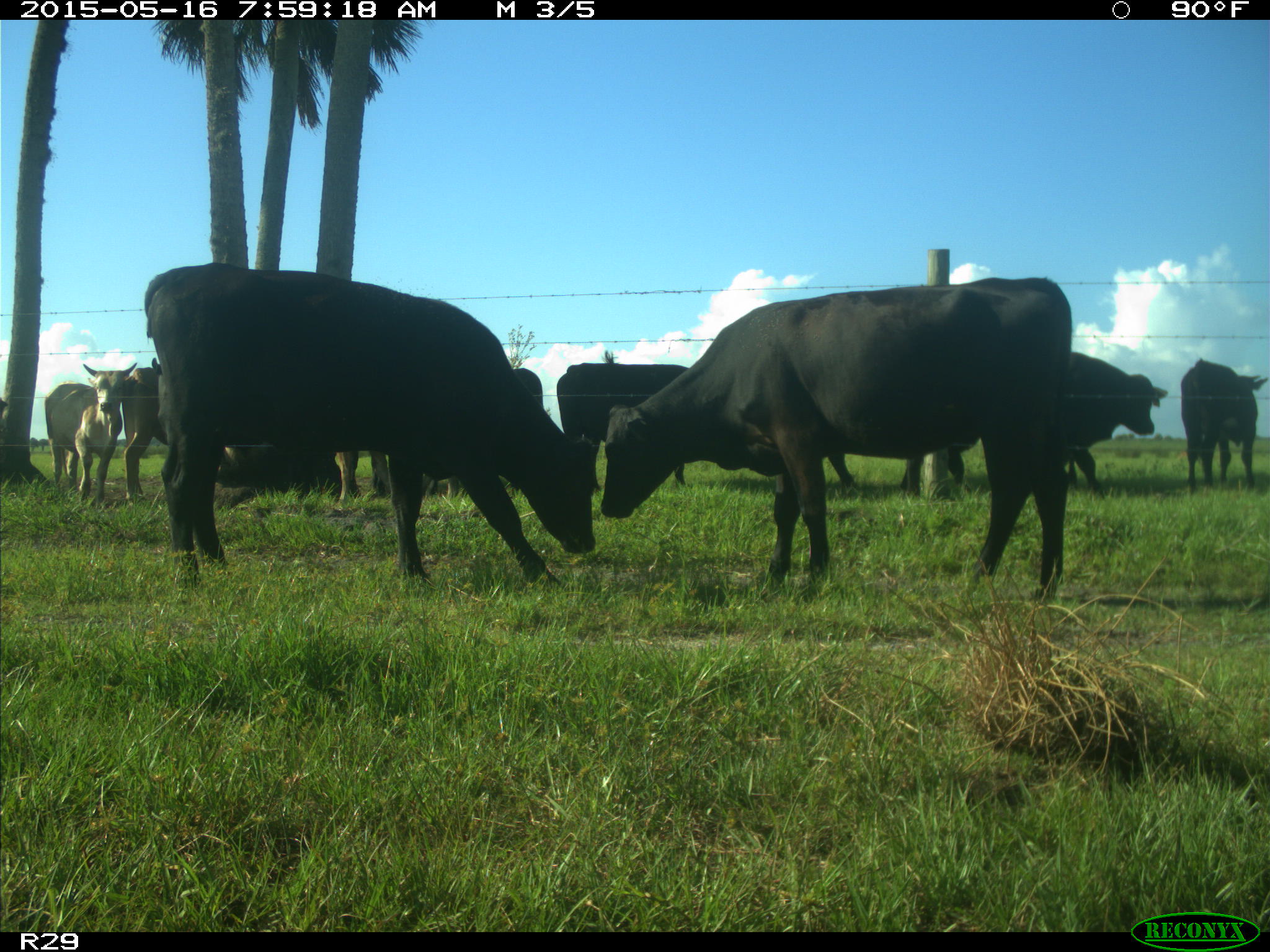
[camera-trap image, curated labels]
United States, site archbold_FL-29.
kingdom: Animalia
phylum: Chordata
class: Mammalia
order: Artiodactyla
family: Bovidae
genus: Bos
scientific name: Bos taurus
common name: domestic cow